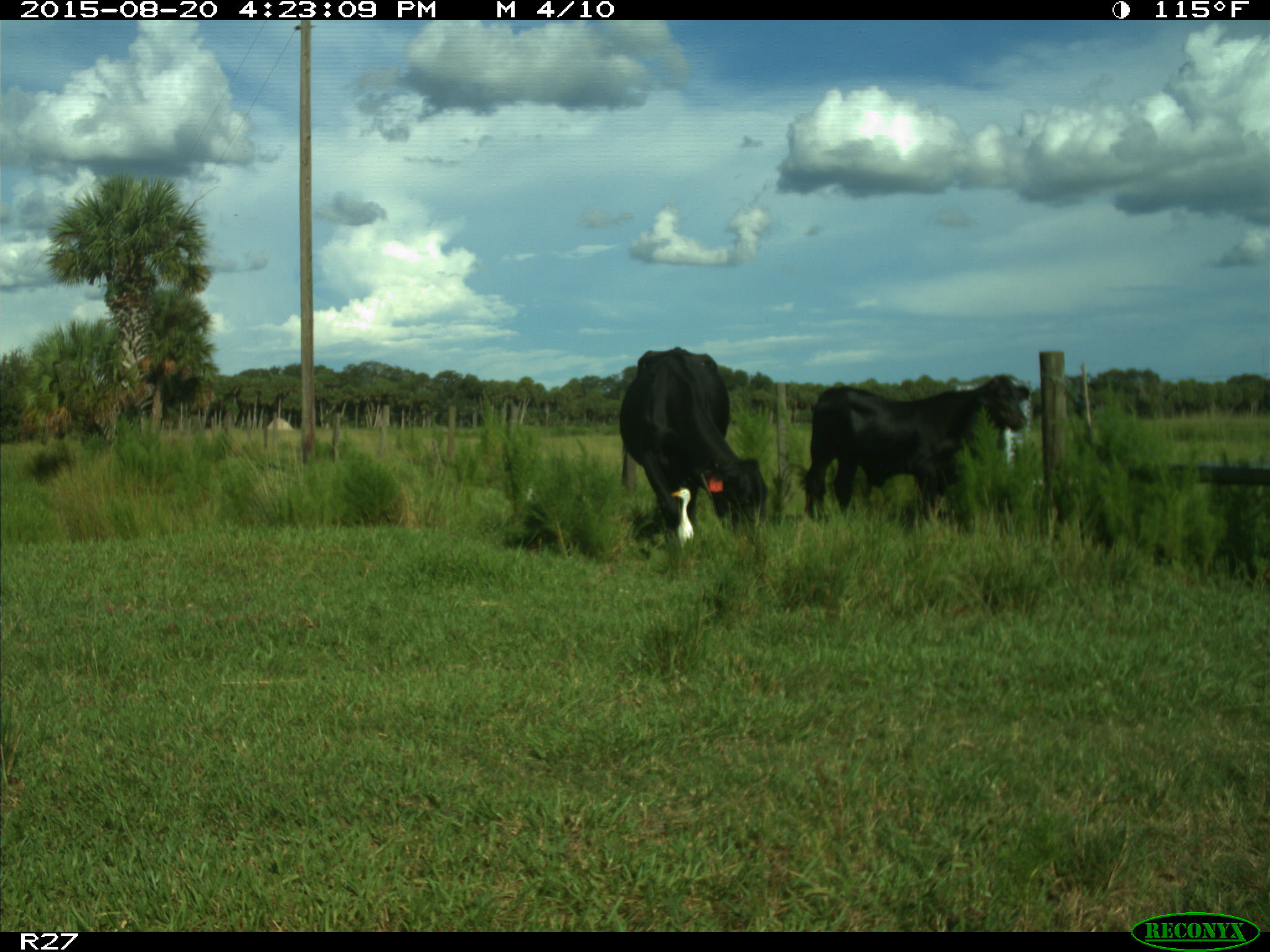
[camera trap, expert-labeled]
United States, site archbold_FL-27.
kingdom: Animalia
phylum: Chordata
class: Mammalia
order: Artiodactyla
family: Bovidae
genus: Bos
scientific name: Bos taurus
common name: domestic cow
Bos taurus (domestic cow).